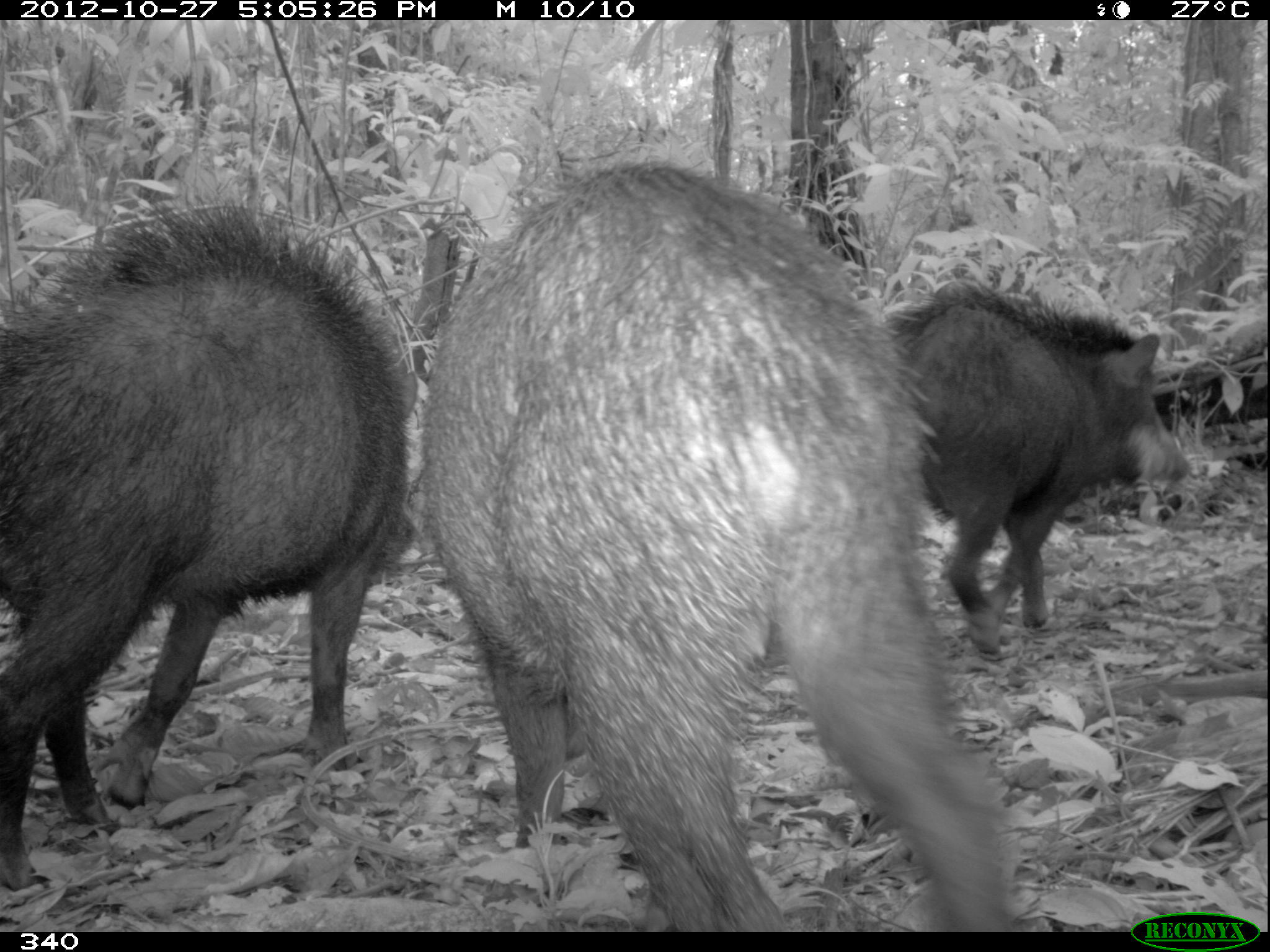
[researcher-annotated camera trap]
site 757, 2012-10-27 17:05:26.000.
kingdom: Animalia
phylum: Chordata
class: Mammalia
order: Artiodactyla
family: Tayassuidae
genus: Tayassu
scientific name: Tayassu pecari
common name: white-lipped peccary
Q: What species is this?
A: Tayassu pecari (white-lipped peccary).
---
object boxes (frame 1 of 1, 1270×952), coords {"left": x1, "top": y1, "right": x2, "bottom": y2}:
tayassu pecari: {"left": 416, "top": 155, "right": 1008, "bottom": 933}; {"left": 0, "top": 195, "right": 407, "bottom": 887}; {"left": 881, "top": 273, "right": 1190, "bottom": 648}